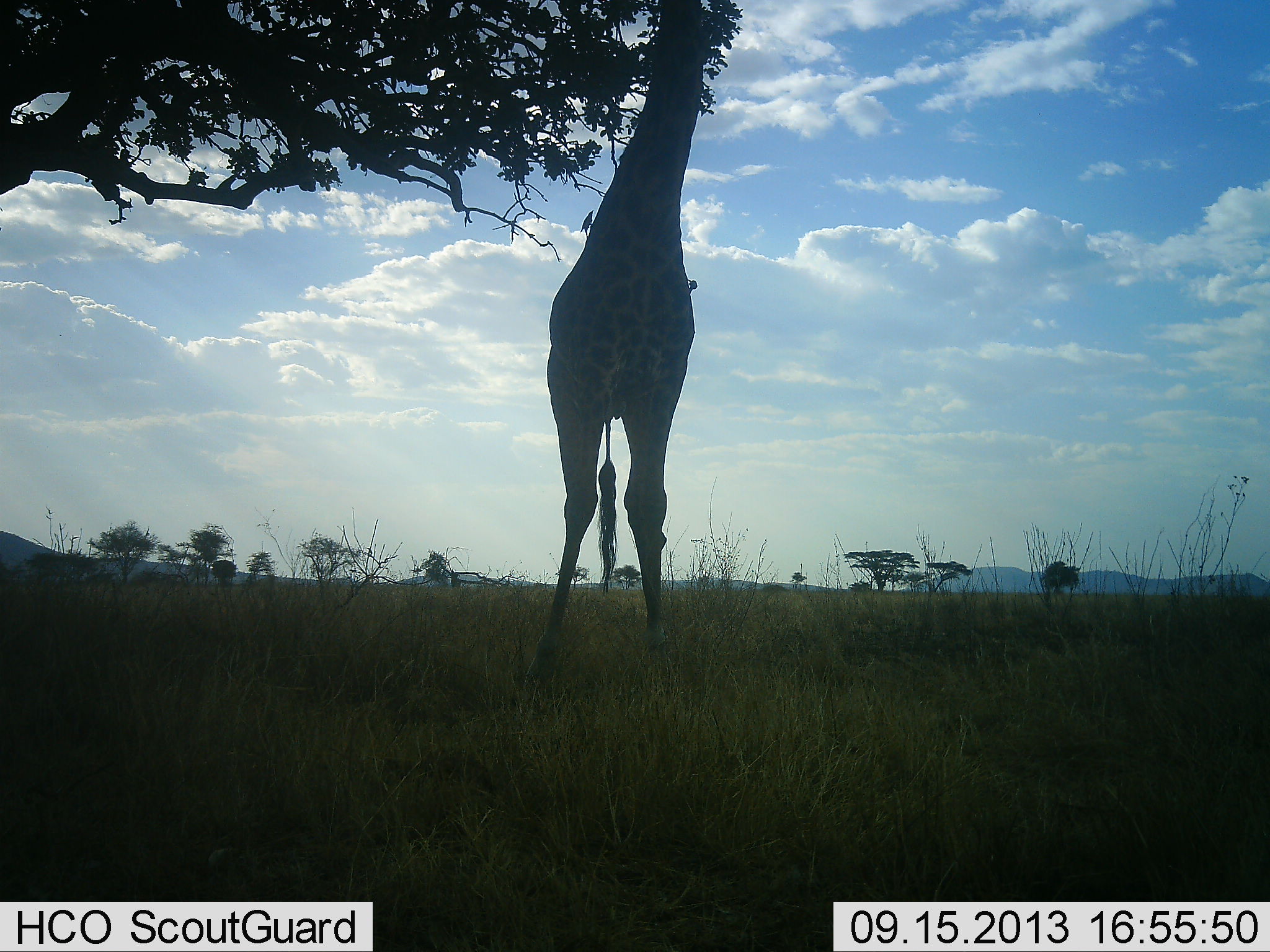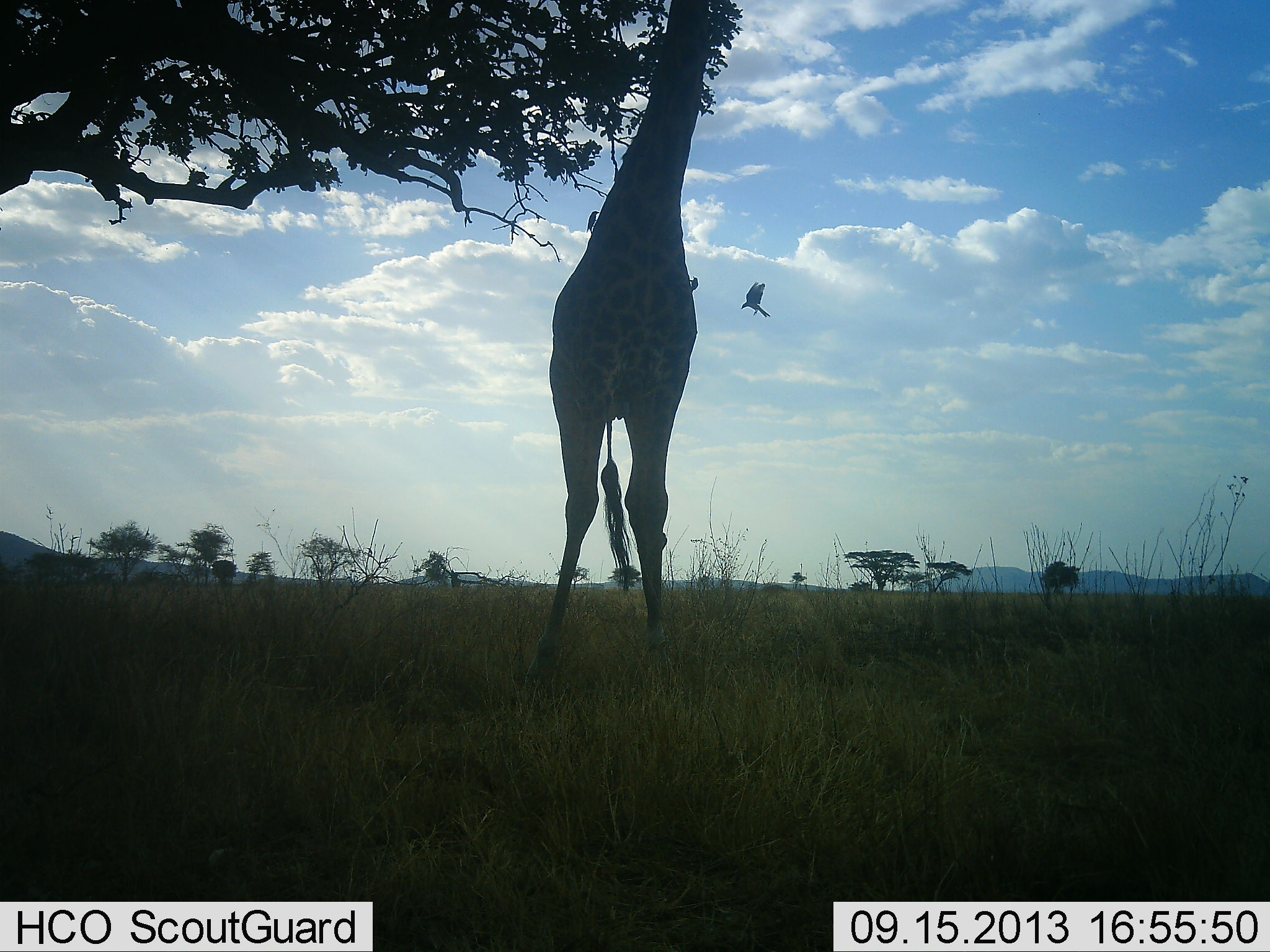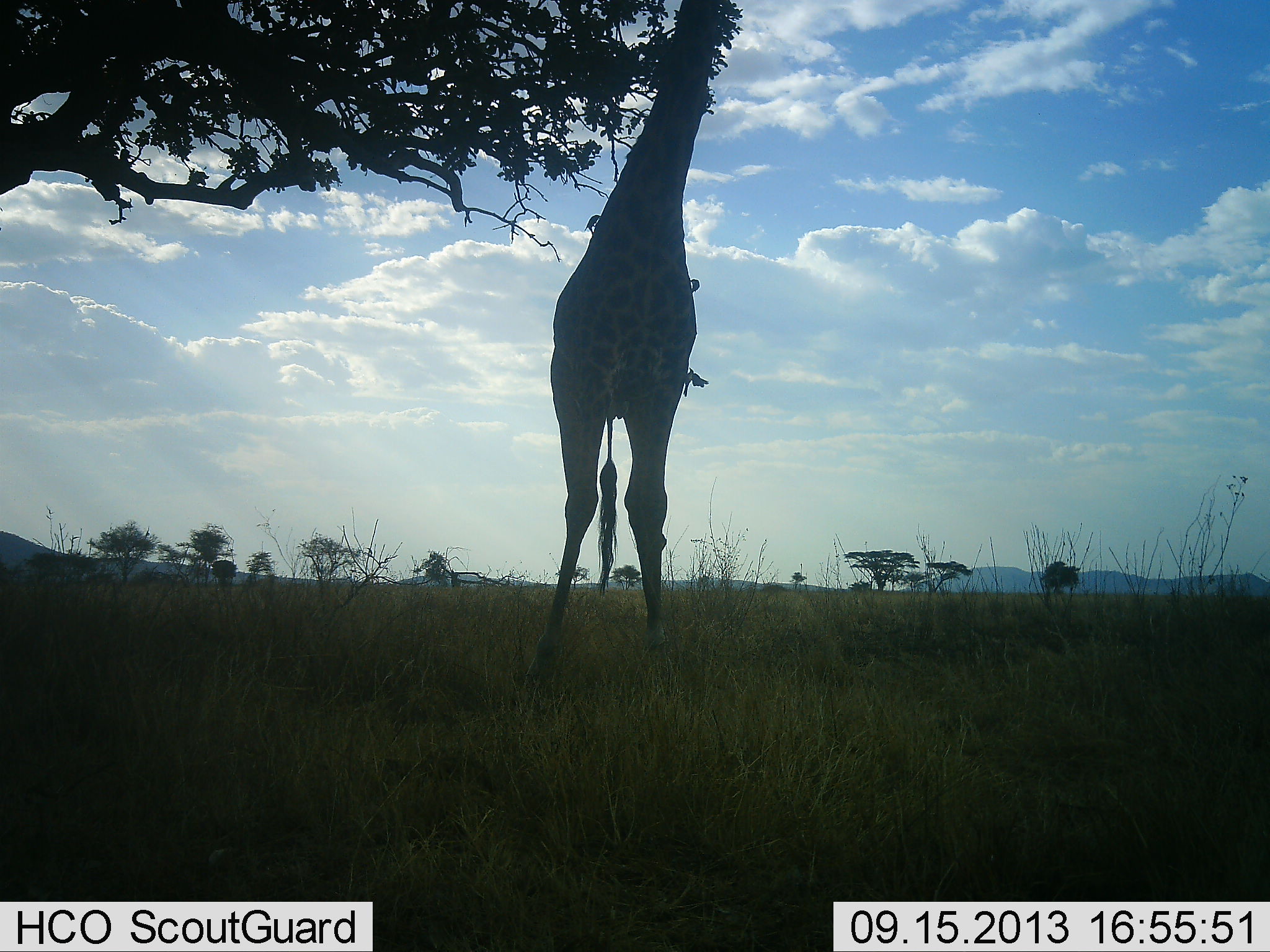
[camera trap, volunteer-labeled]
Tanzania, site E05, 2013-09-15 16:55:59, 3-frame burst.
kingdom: Animalia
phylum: Chordata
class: Mammalia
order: Artiodactyla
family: Giraffidae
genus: Giraffa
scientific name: Giraffa camelopardalis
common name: giraffe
Giraffe (Giraffa camelopardalis), count 1. Behavior (volunteer vote fractions): standing 43%, resting 0%, moving 4%, interacting 0%. Young present (vote fraction): 0%. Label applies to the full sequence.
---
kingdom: Animalia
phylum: Chordata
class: Aves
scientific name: Aves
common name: bird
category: otherbird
Otherbird (bird) (Aves), count 3. Behavior (volunteer vote fractions): standing 12%, resting 12%, moving 69%, interacting 31%. Young present (vote fraction): 0%. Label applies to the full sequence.